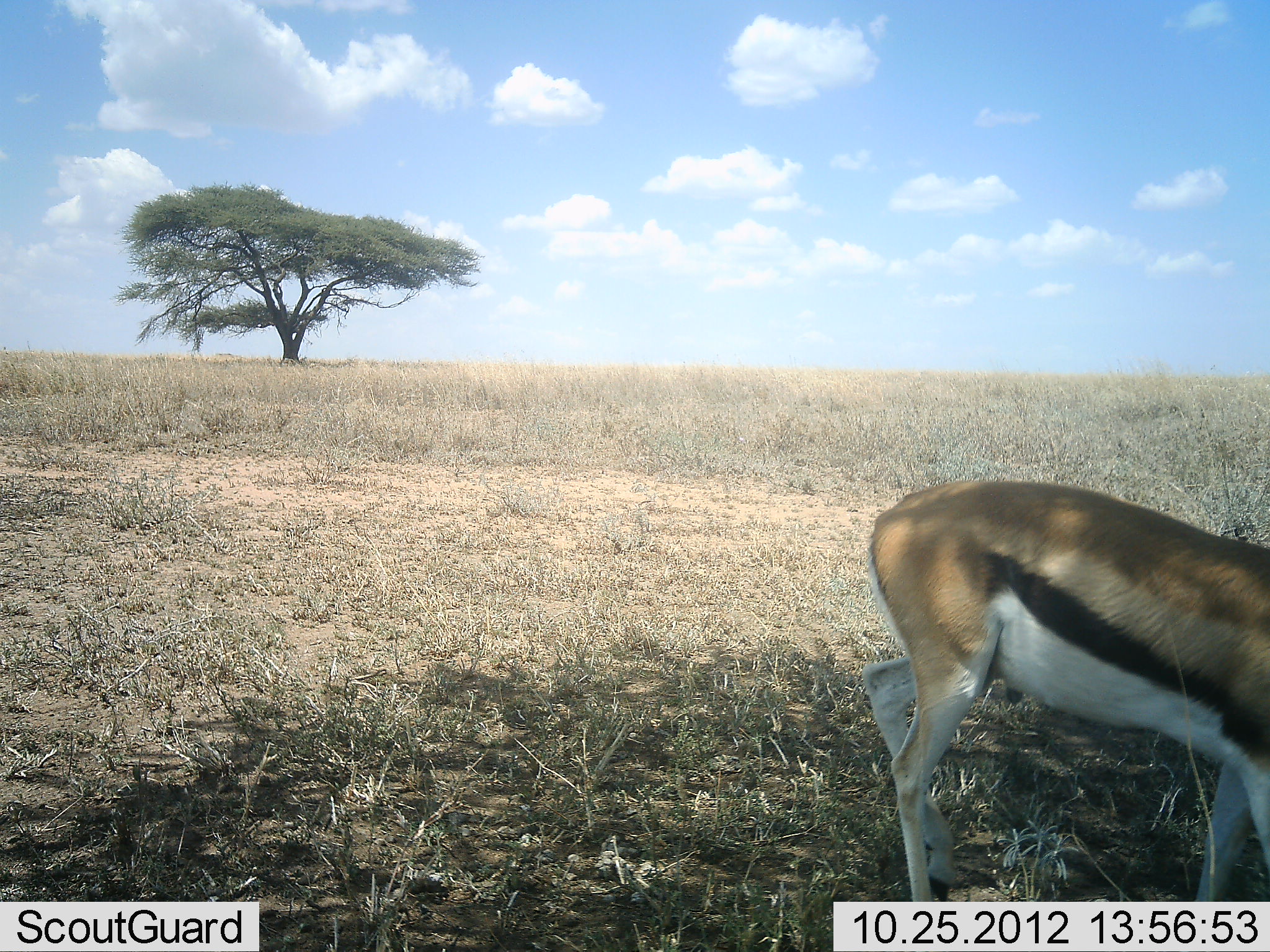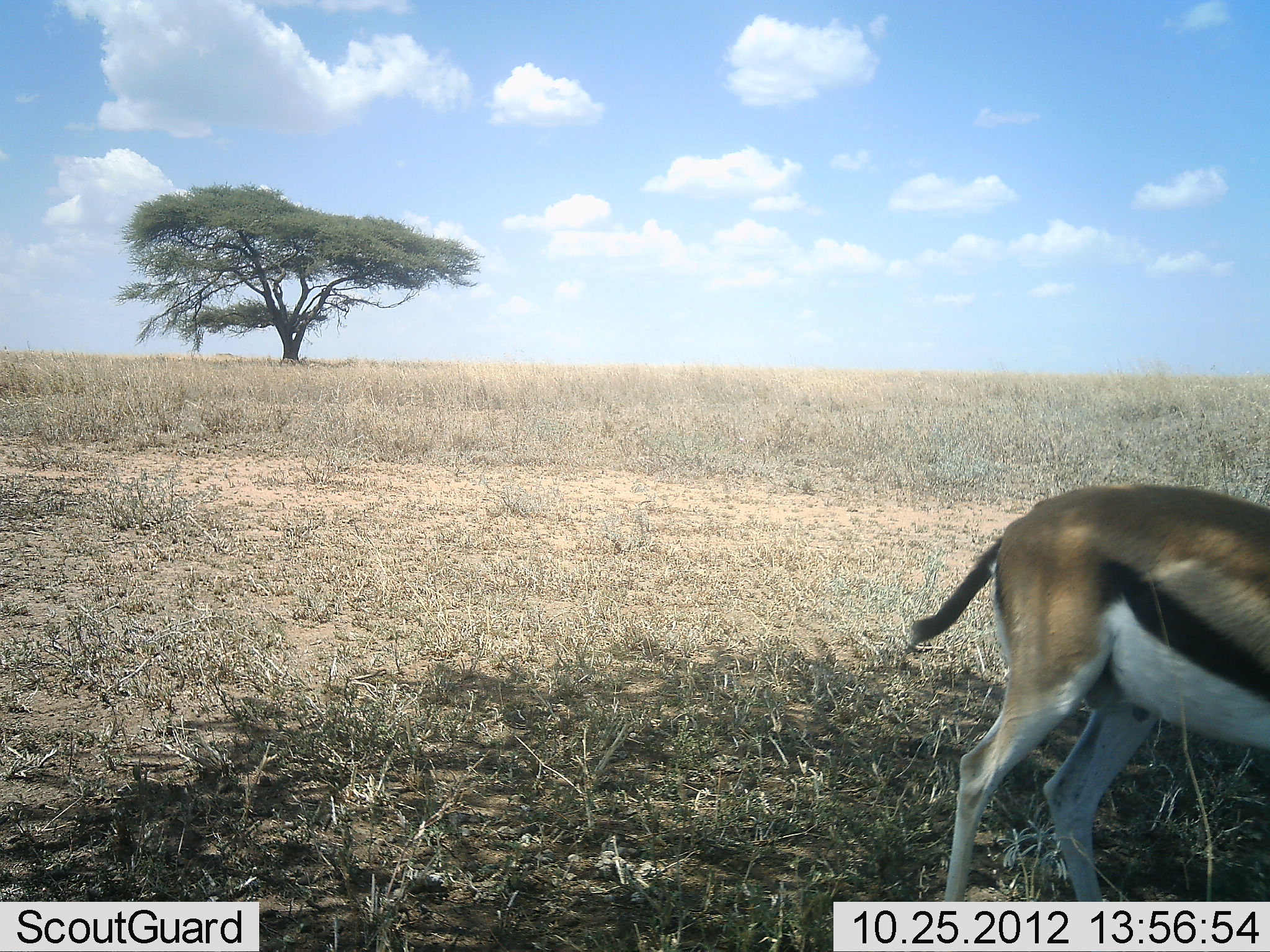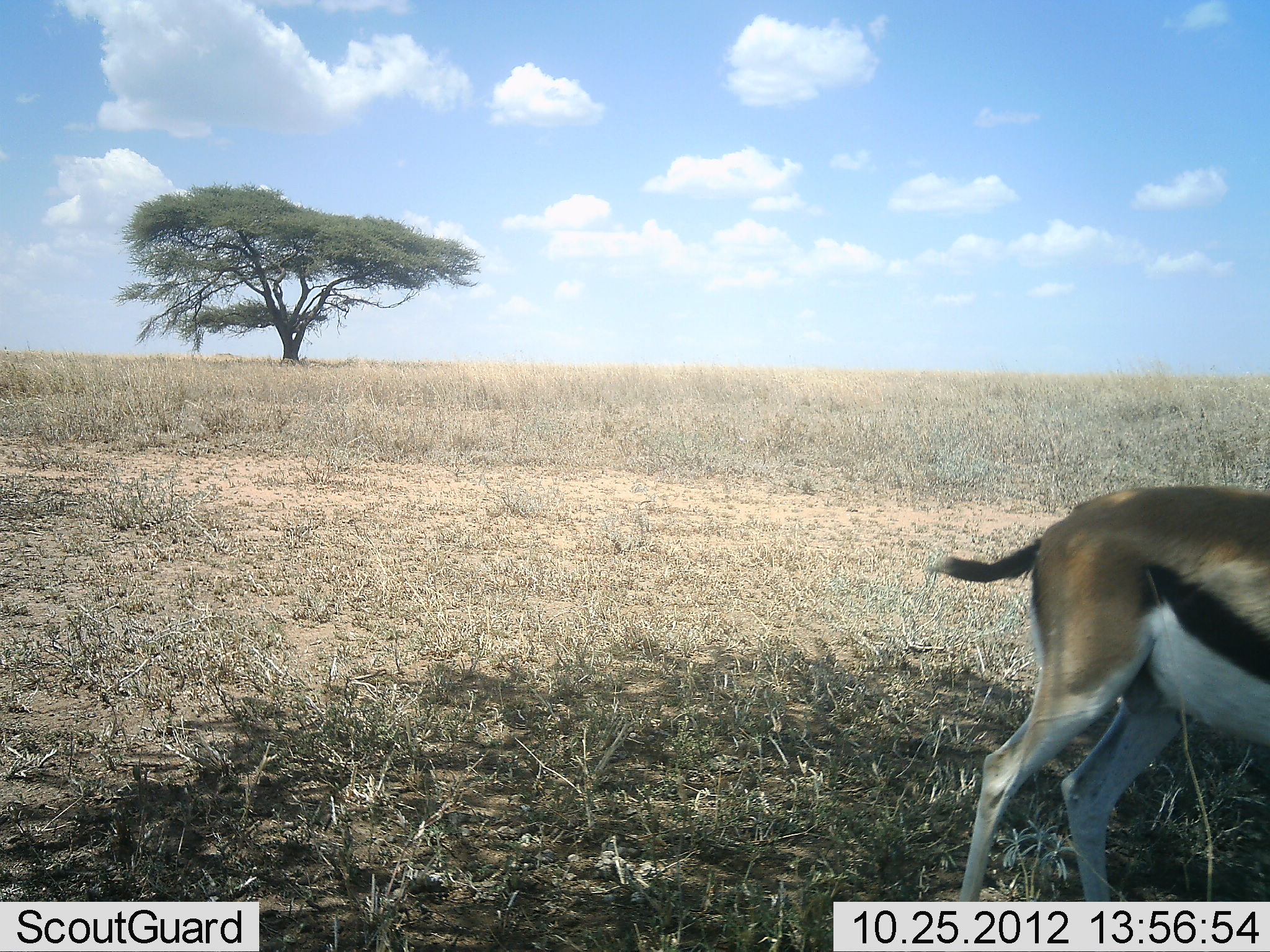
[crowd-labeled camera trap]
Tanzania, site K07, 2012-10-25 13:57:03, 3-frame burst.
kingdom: Animalia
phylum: Chordata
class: Mammalia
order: Artiodactyla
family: Bovidae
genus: Eudorcas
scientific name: Eudorcas thomsonii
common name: thomson's gazelle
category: gazellethomsons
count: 1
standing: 10%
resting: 0%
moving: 70%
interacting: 0%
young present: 0%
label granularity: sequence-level